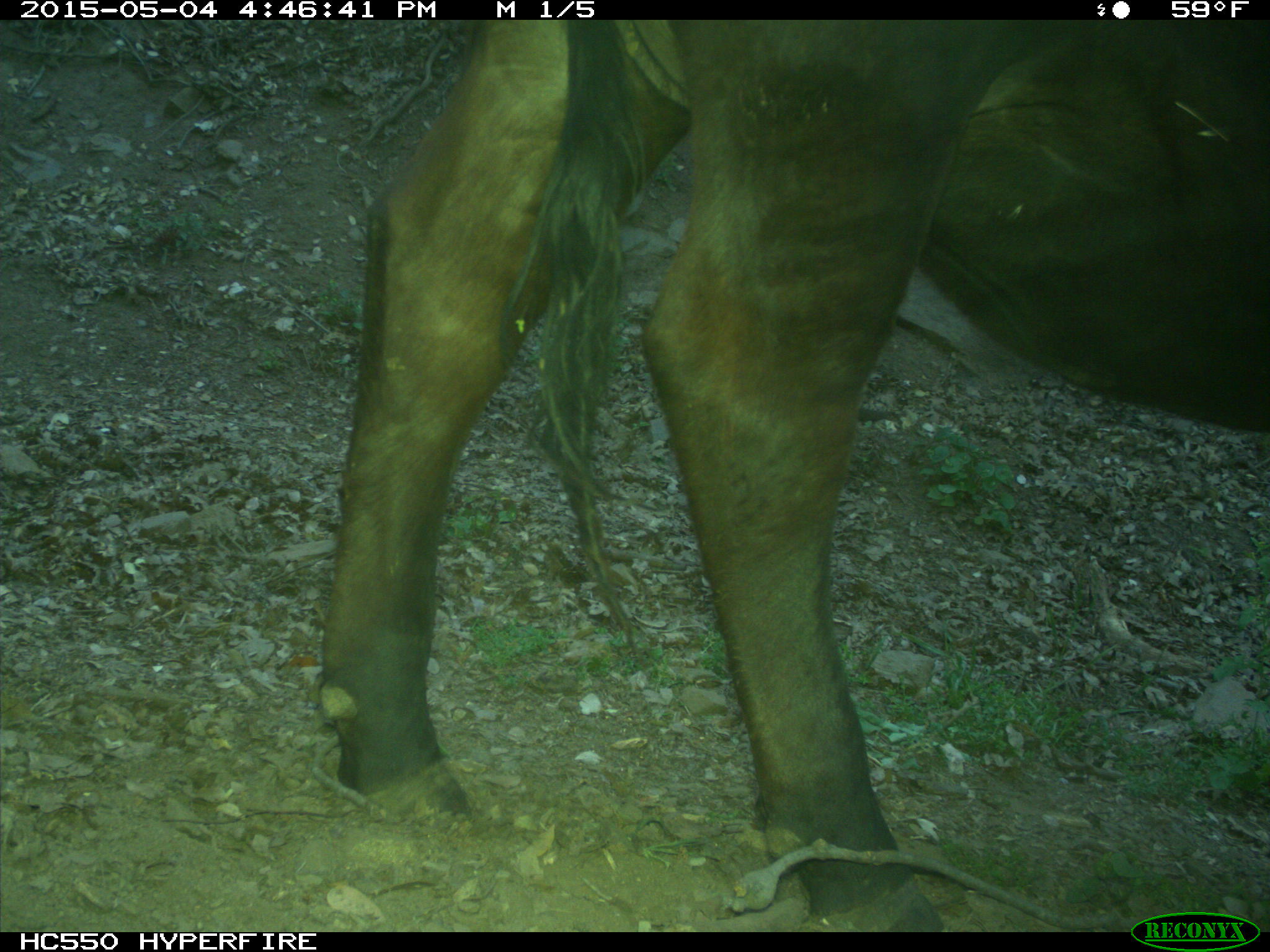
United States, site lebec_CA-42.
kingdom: Animalia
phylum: Chordata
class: Mammalia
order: Artiodactyla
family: Bovidae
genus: Bos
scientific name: Bos taurus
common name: domestic cow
Bos taurus (domestic cow).